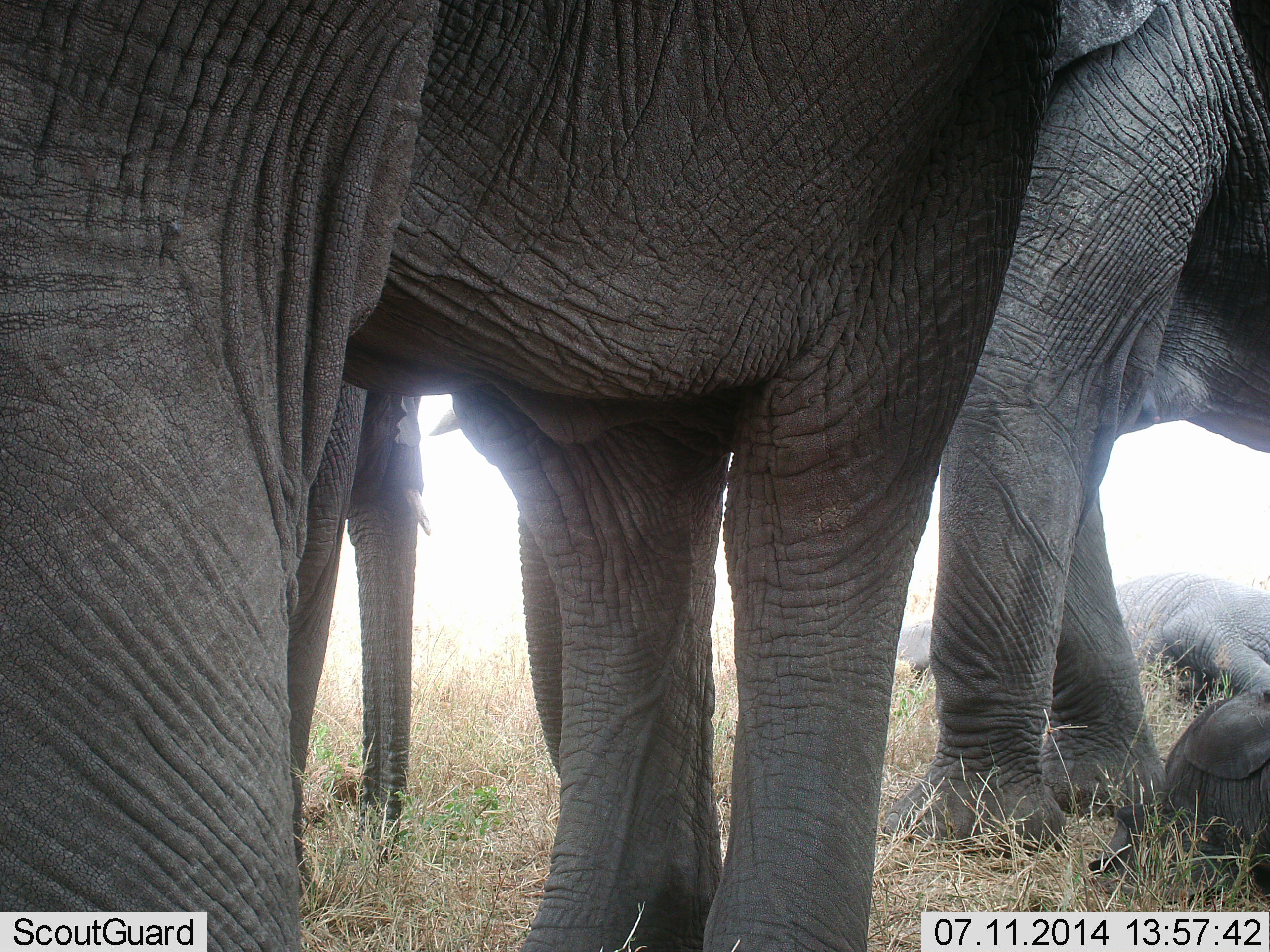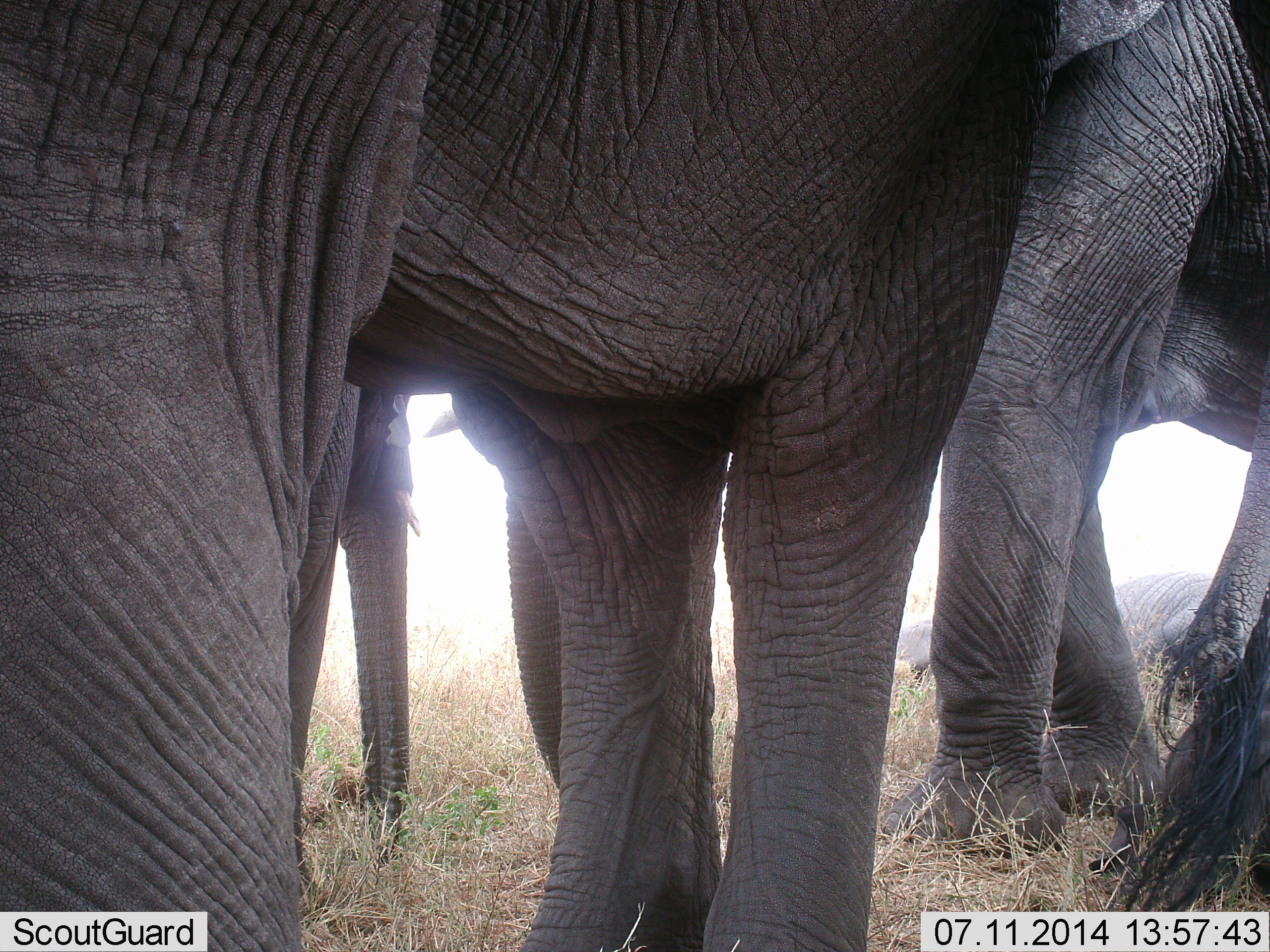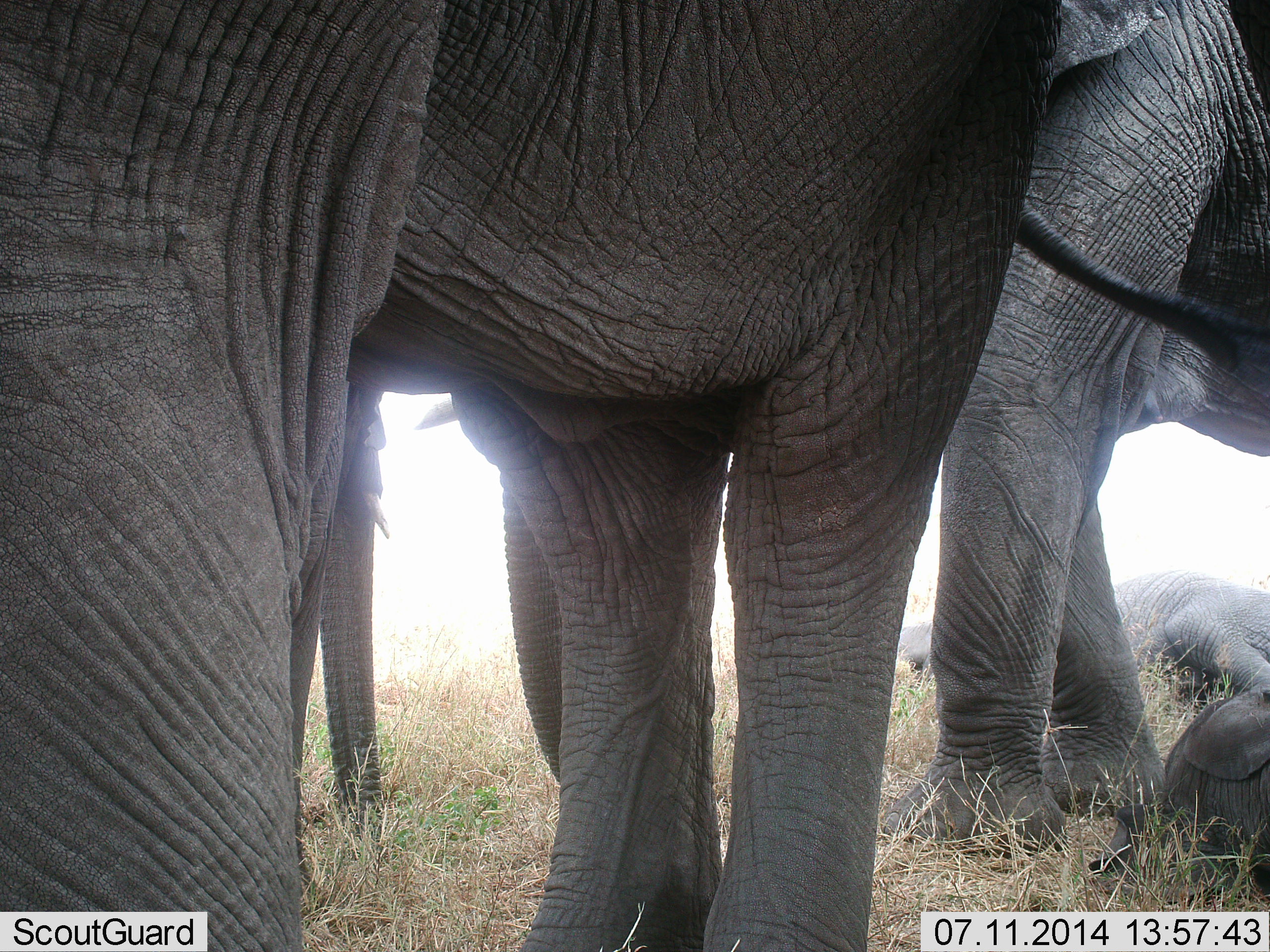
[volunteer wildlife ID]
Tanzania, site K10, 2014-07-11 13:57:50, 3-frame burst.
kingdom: Animalia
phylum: Chordata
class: Mammalia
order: Proboscidea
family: Elephantidae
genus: Loxodonta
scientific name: Loxodonta africana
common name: african bush elephant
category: elephant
Elephant (african bush elephant) (Loxodonta africana), count 4. Behavior (volunteer vote fractions): standing 80%, resting 30%, moving 20%, interacting 10%. Young present (vote fraction): 0%. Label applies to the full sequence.